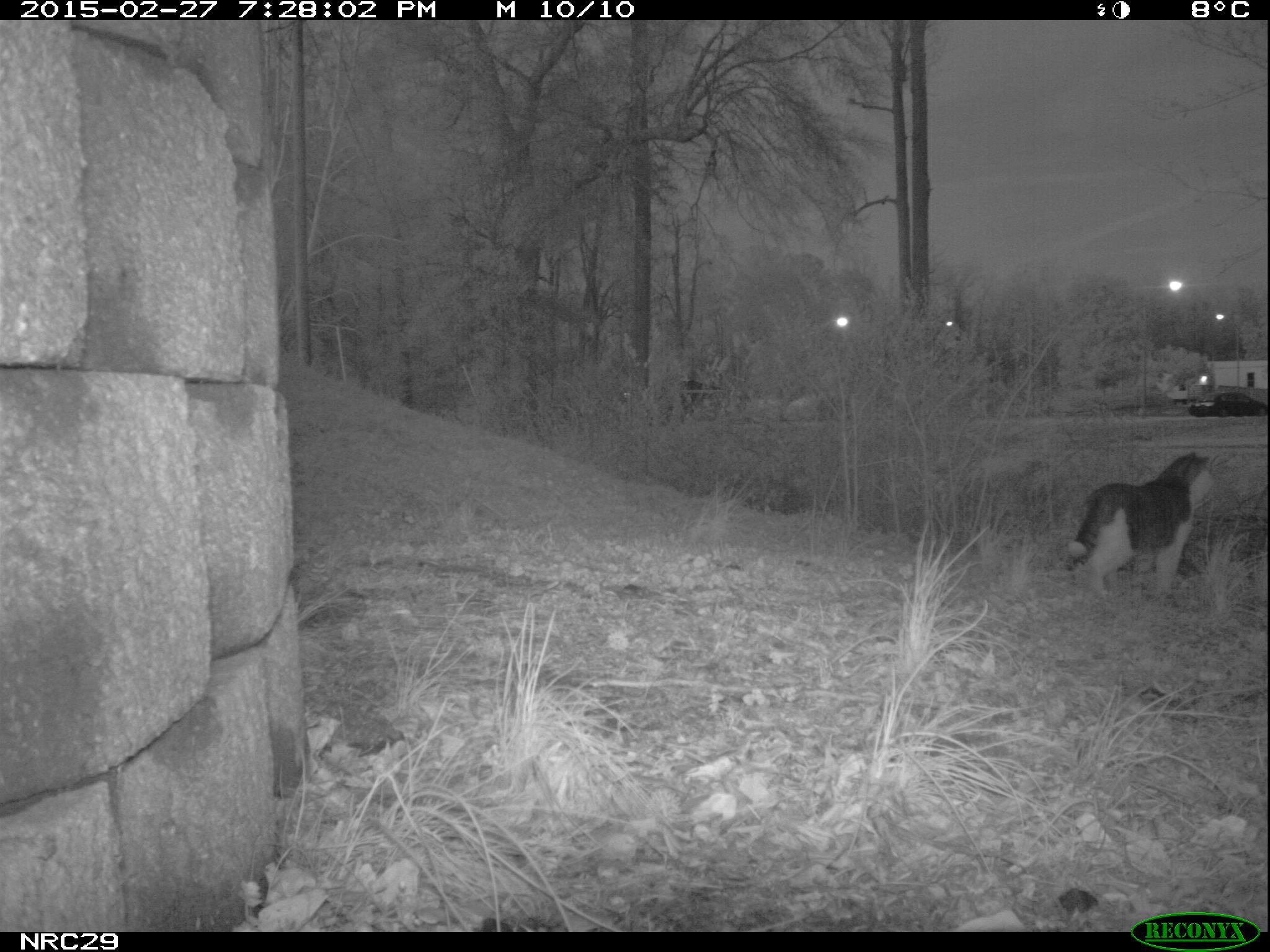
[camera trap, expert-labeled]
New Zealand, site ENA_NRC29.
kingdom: Animalia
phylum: Chordata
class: Mammalia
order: Carnivora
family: Felidae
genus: Felis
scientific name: Felis catus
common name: domestic cat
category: cat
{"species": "cat (domestic cat) (Felis catus)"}